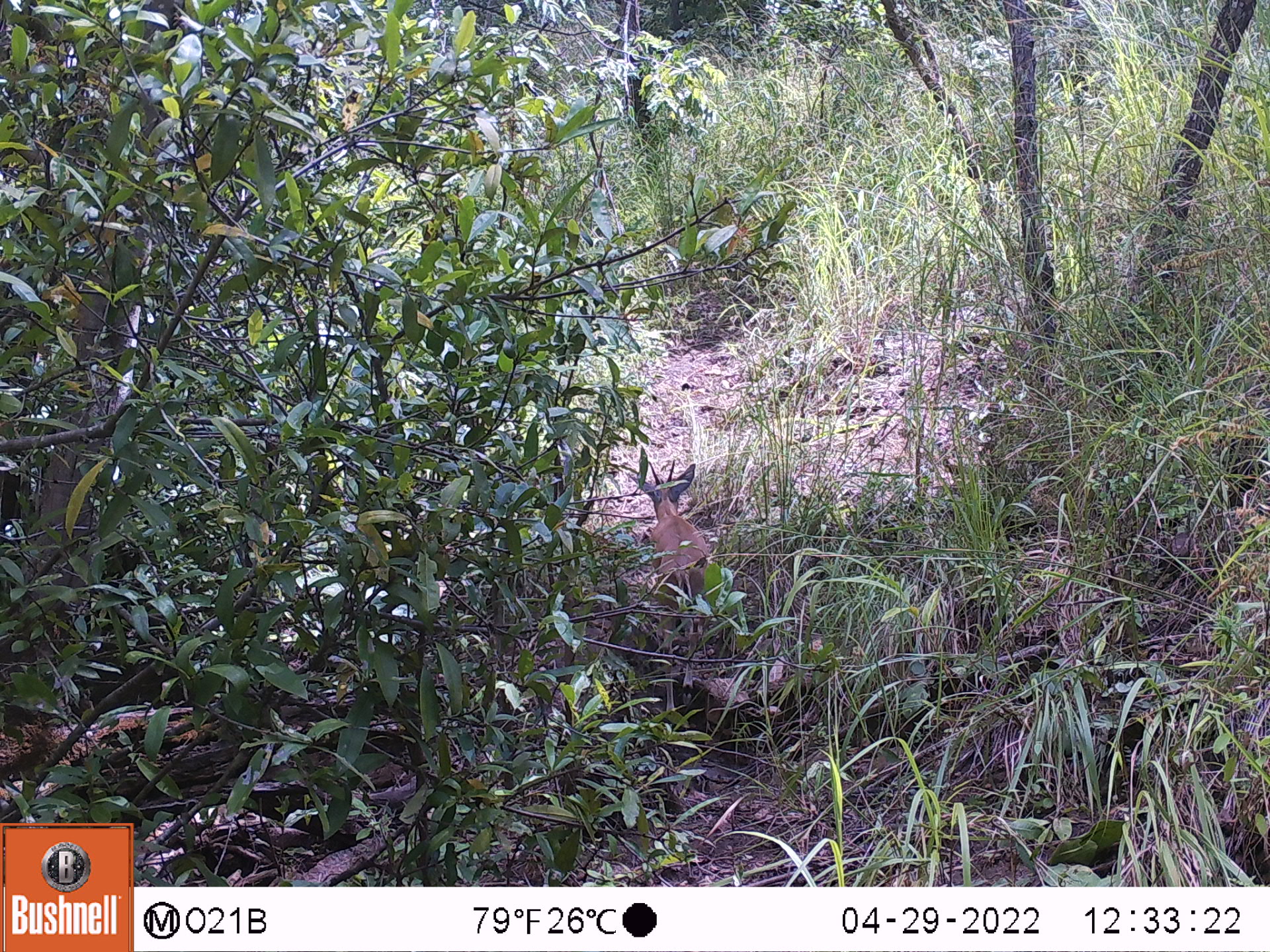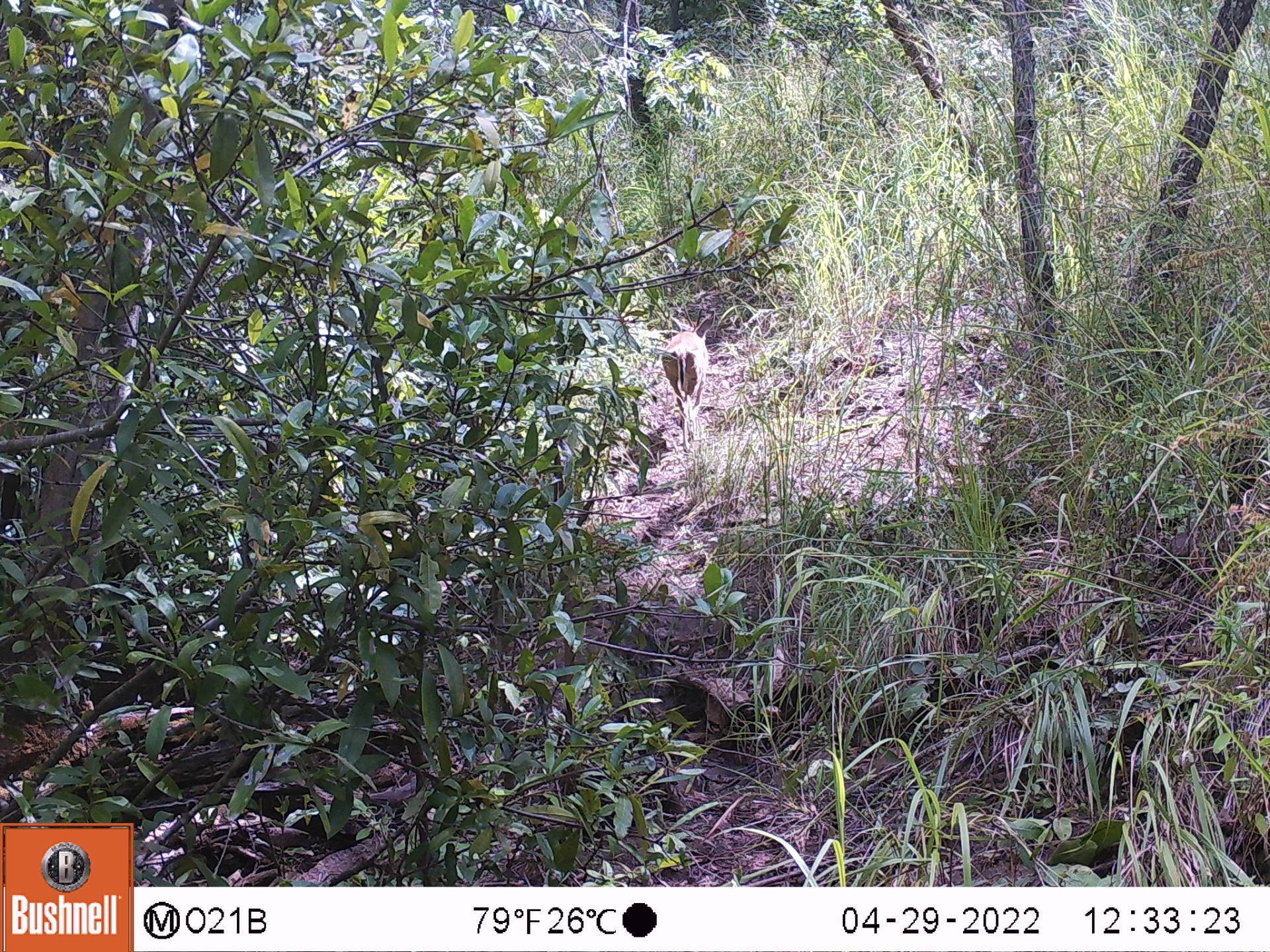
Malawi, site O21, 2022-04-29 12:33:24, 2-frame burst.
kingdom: Animalia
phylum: Chordata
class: Mammalia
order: Artiodactyla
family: Bovidae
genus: Sylvicapra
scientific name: Sylvicapra grimmia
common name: common duiker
Common duiker (Sylvicapra grimmia), count 1.